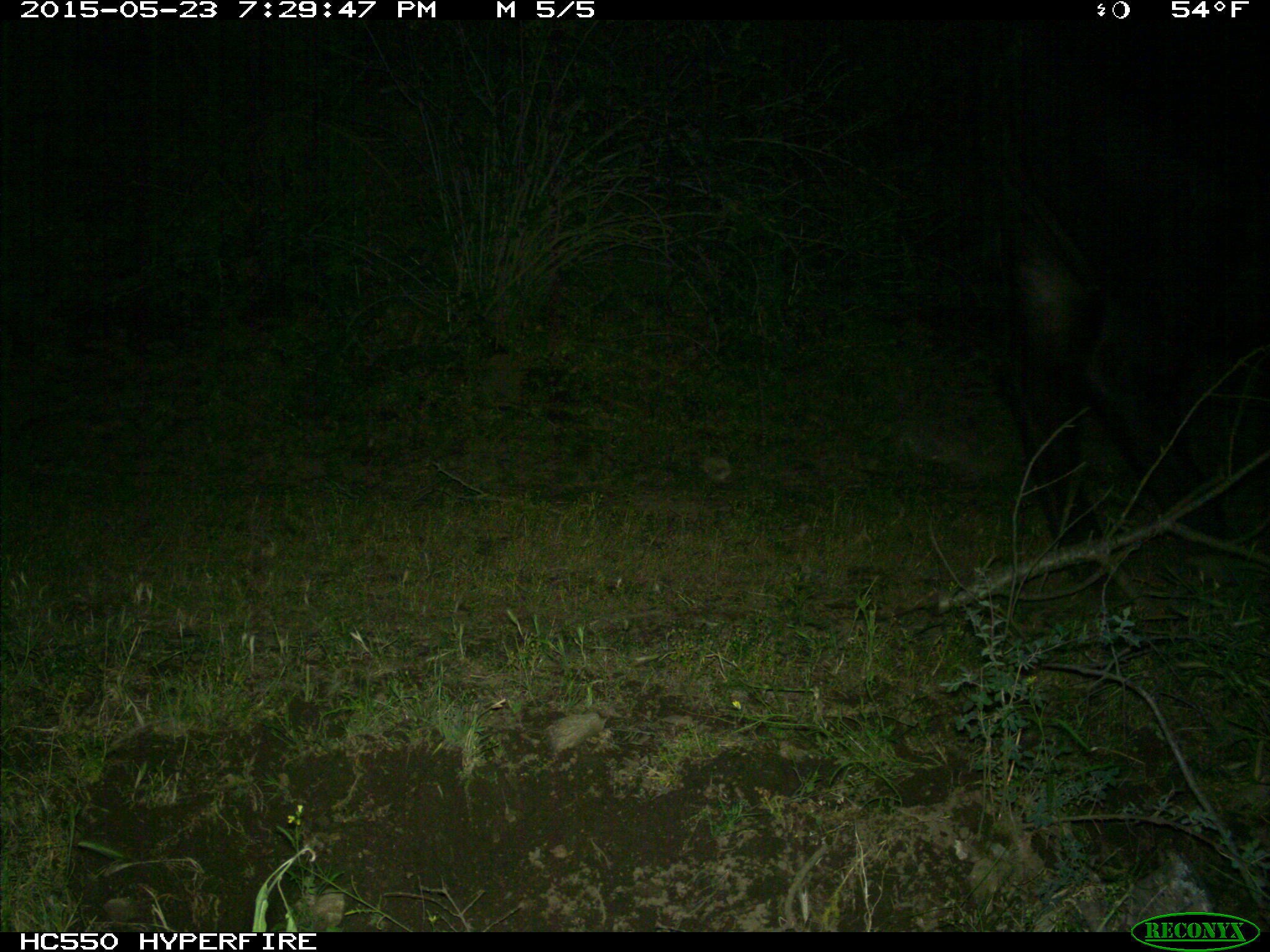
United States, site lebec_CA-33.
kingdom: Animalia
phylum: Chordata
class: Mammalia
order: Artiodactyla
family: Bovidae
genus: Bos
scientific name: Bos taurus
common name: domestic cow